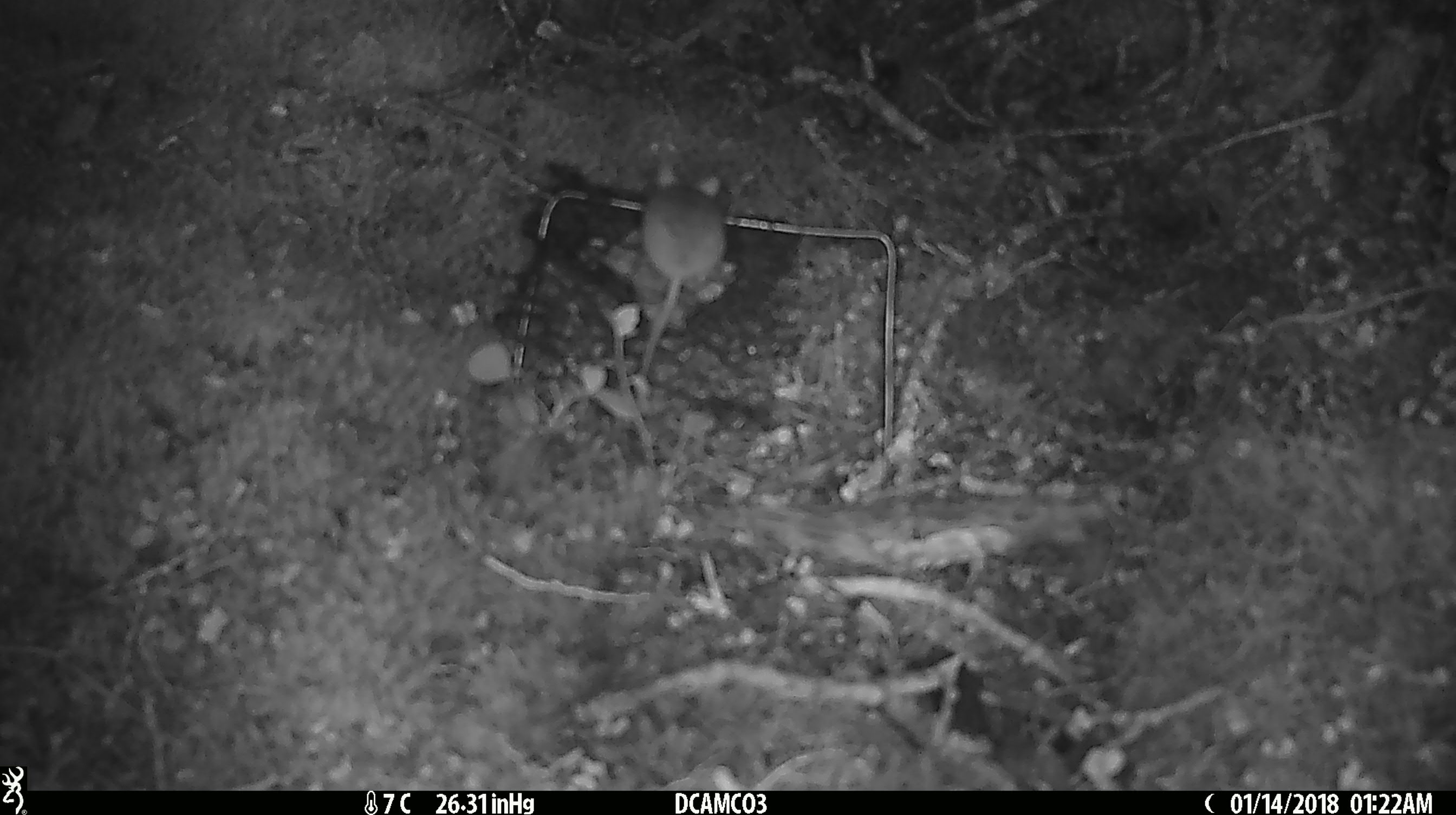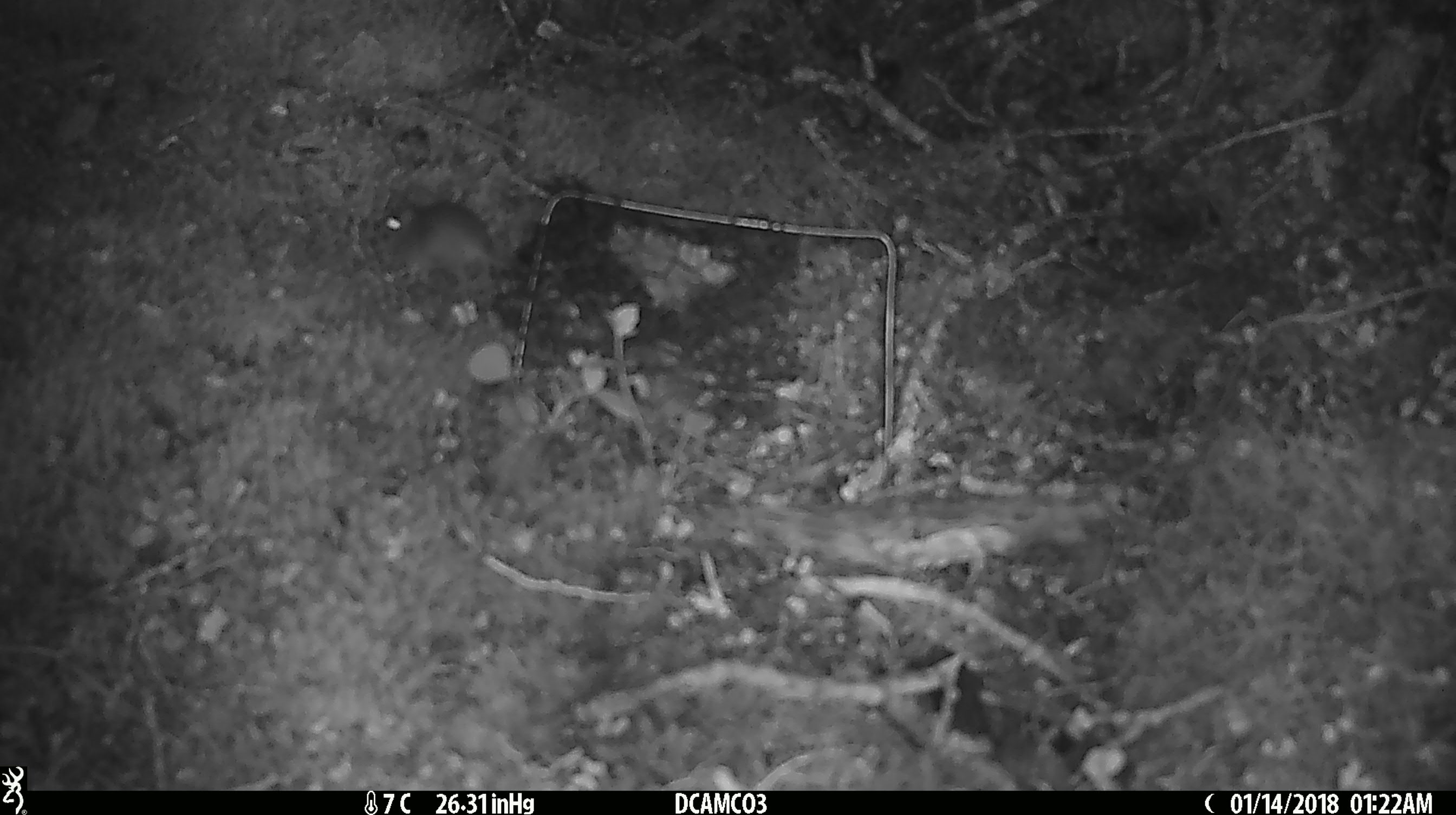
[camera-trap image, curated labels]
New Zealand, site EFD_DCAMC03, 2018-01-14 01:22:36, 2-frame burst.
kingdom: Animalia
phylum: Chordata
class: Mammalia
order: Rodentia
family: Muridae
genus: Mus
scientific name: Mus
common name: mouse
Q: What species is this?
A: Mouse (Mus).